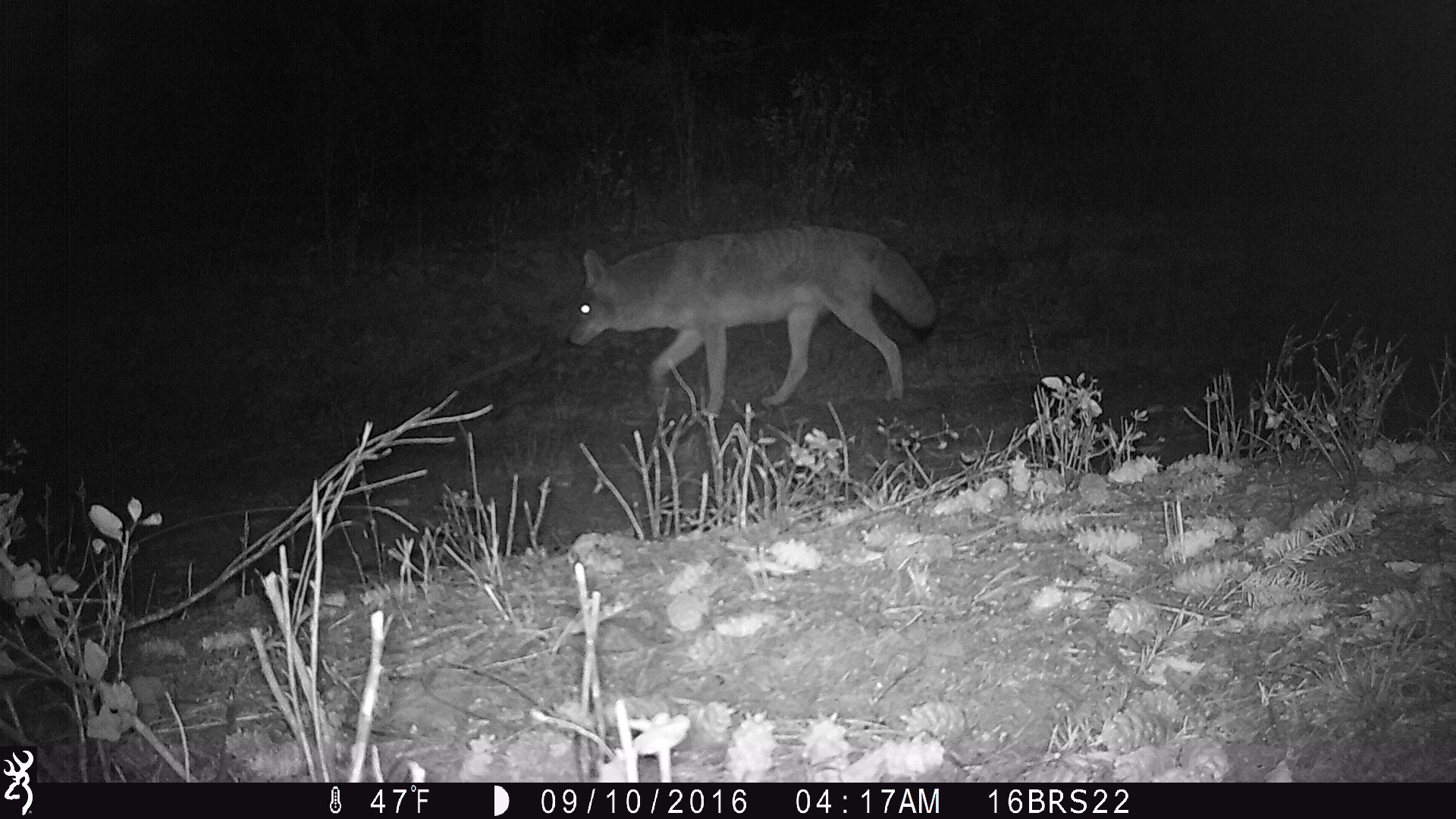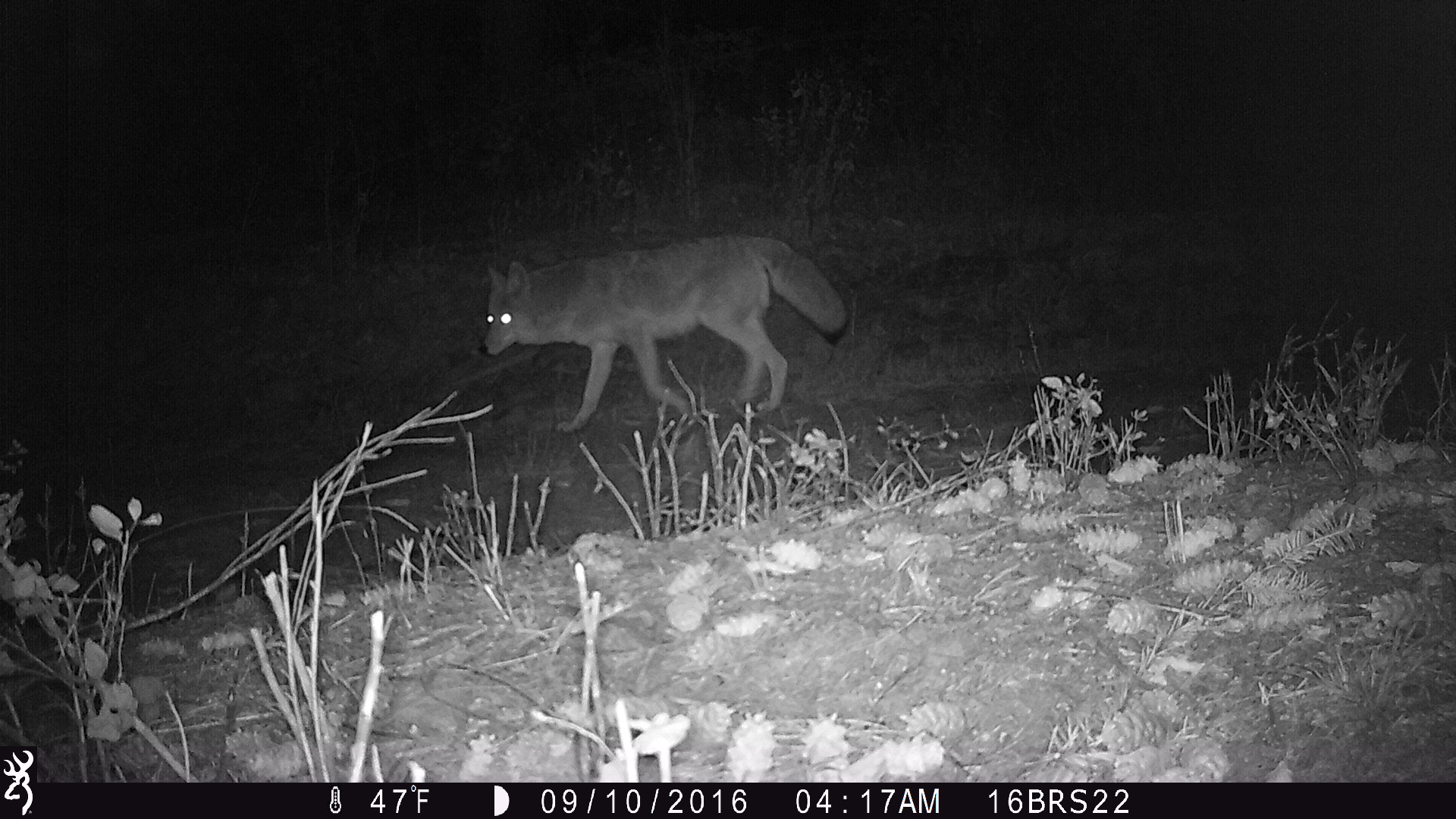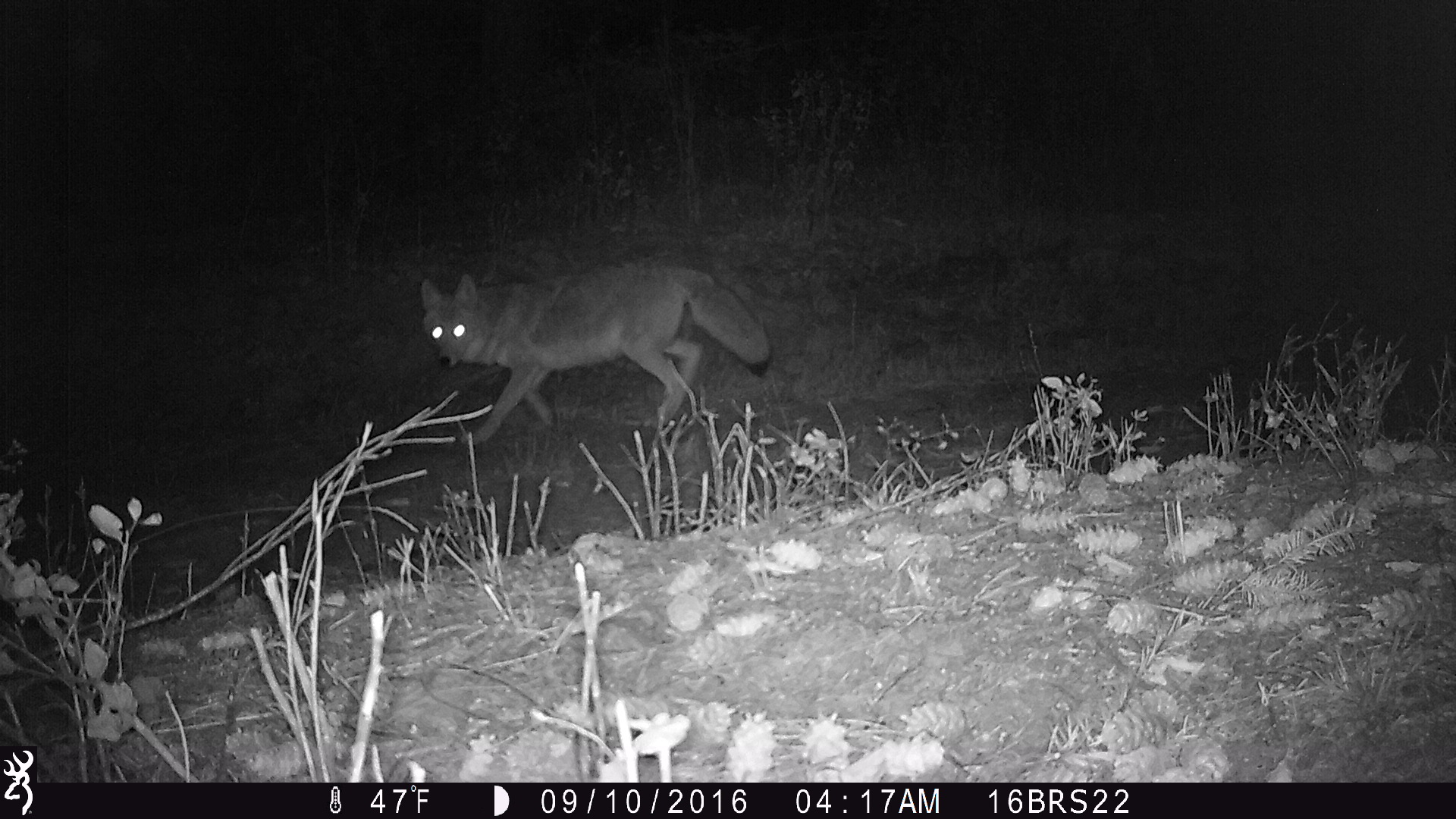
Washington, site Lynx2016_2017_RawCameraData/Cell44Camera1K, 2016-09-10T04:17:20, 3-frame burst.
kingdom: Animalia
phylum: Chordata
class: Mammalia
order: Carnivora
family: Canidae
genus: Canis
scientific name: Canis latrans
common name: coyote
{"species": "Canis latrans (coyote)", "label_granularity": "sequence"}